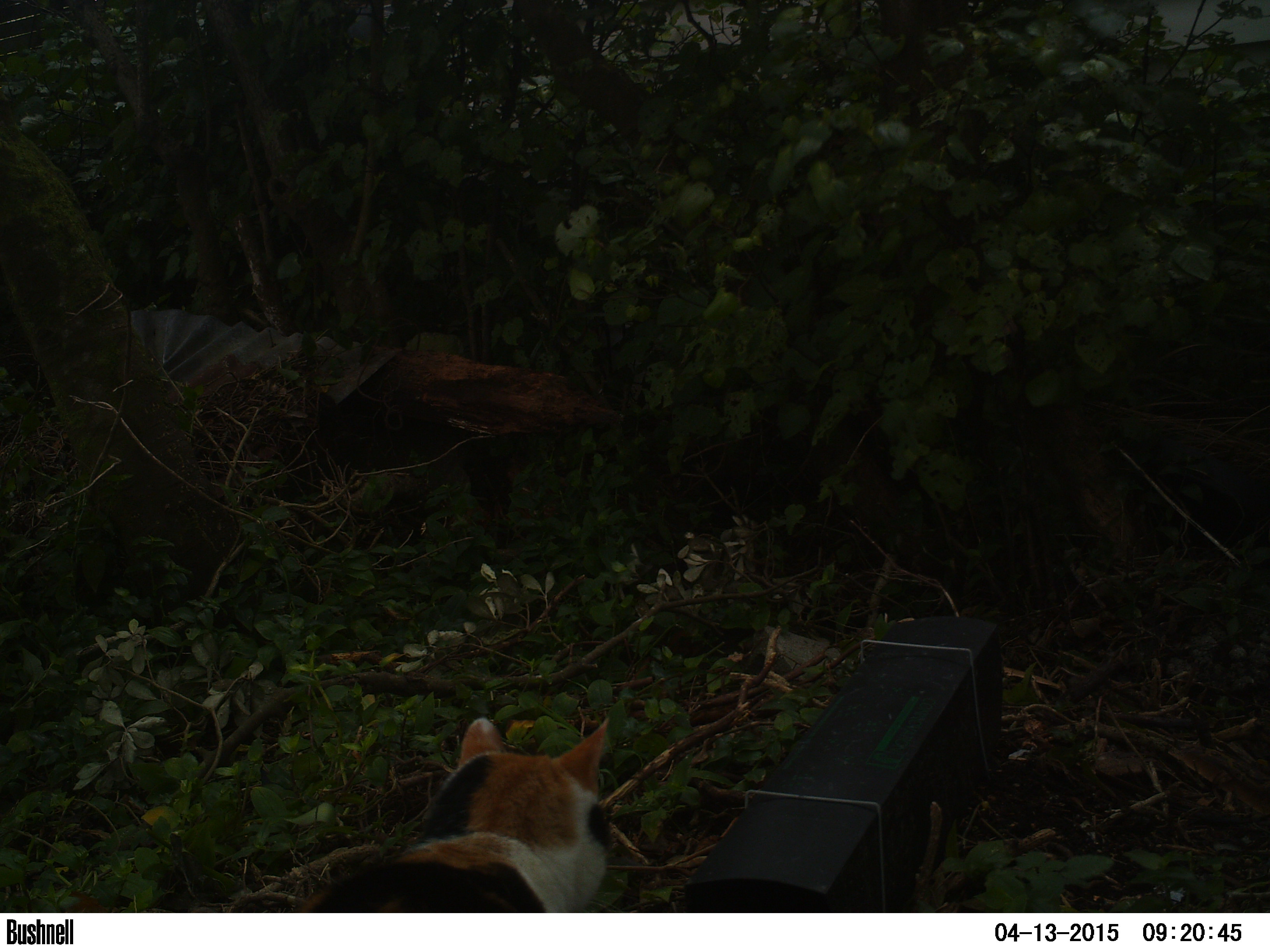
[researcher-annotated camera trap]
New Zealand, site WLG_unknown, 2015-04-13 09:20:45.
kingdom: Animalia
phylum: Chordata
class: Mammalia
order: Carnivora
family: Felidae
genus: Felis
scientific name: Felis catus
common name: domestic cat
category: cat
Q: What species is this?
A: Cat (domestic cat) (Felis catus).